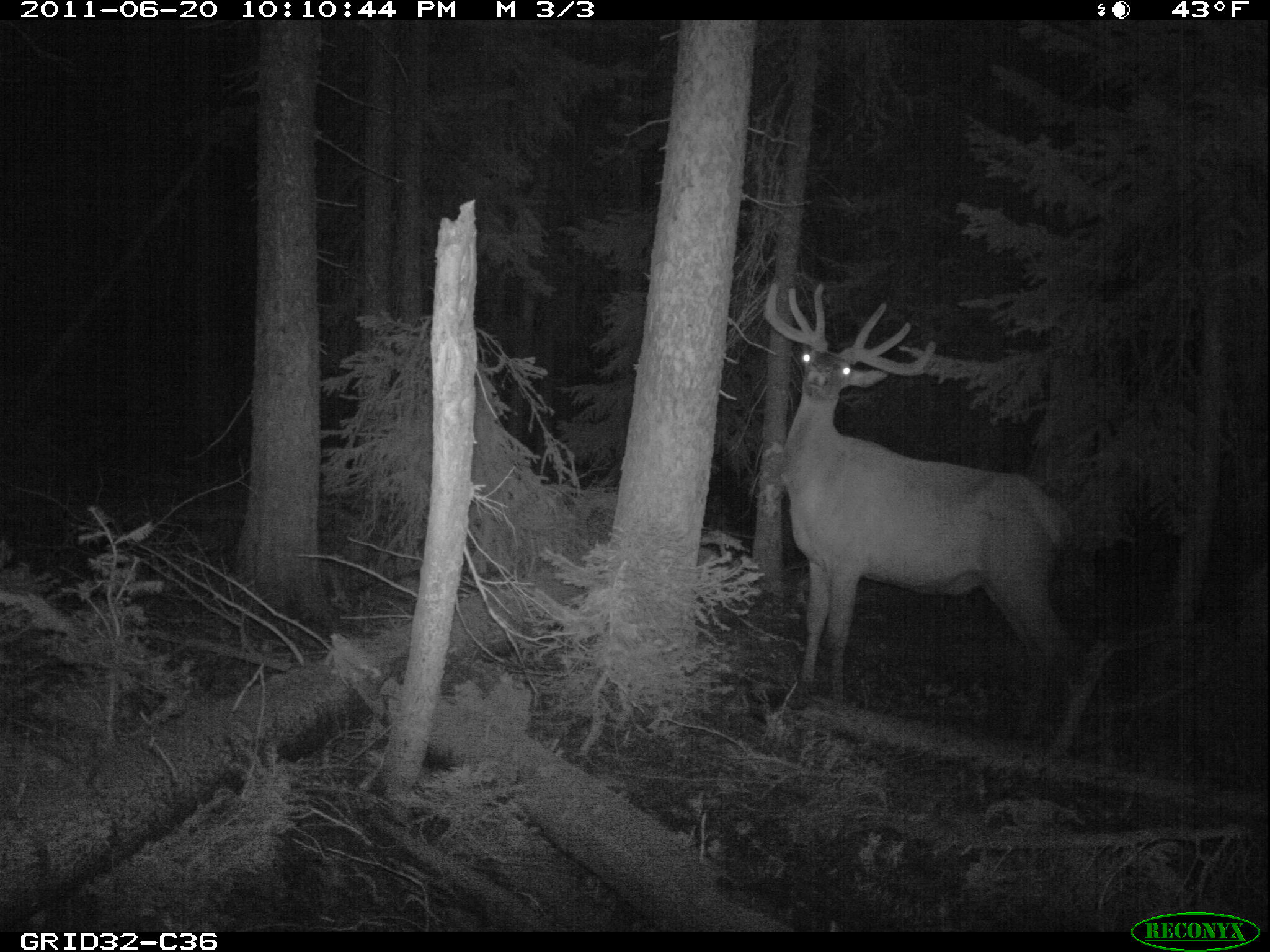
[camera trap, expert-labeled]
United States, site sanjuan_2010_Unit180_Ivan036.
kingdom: Animalia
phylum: Chordata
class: Mammalia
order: Artiodactyla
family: Cervidae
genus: Cervus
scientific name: Cervus elaphus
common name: red deer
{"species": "Cervus elaphus (red deer)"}